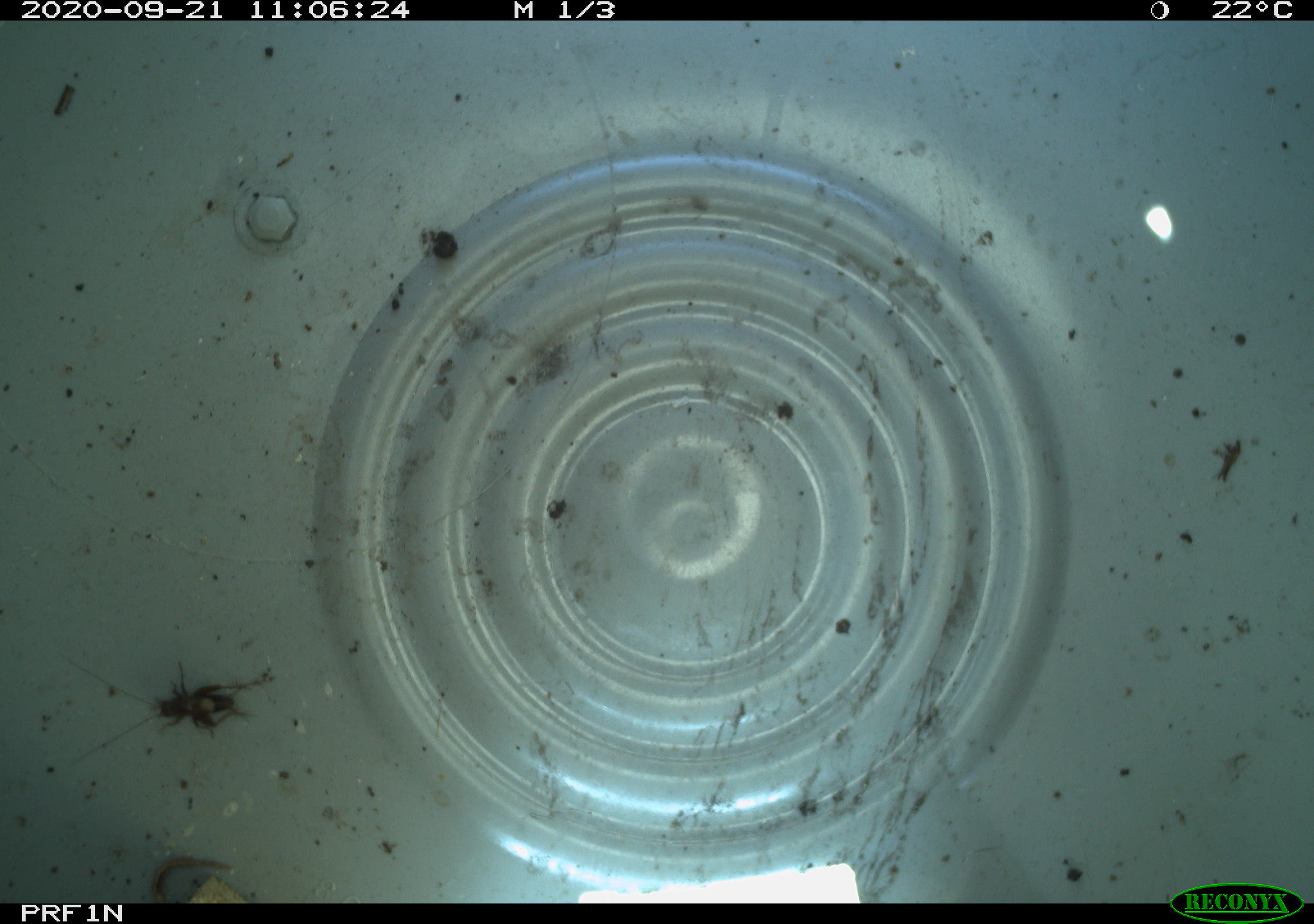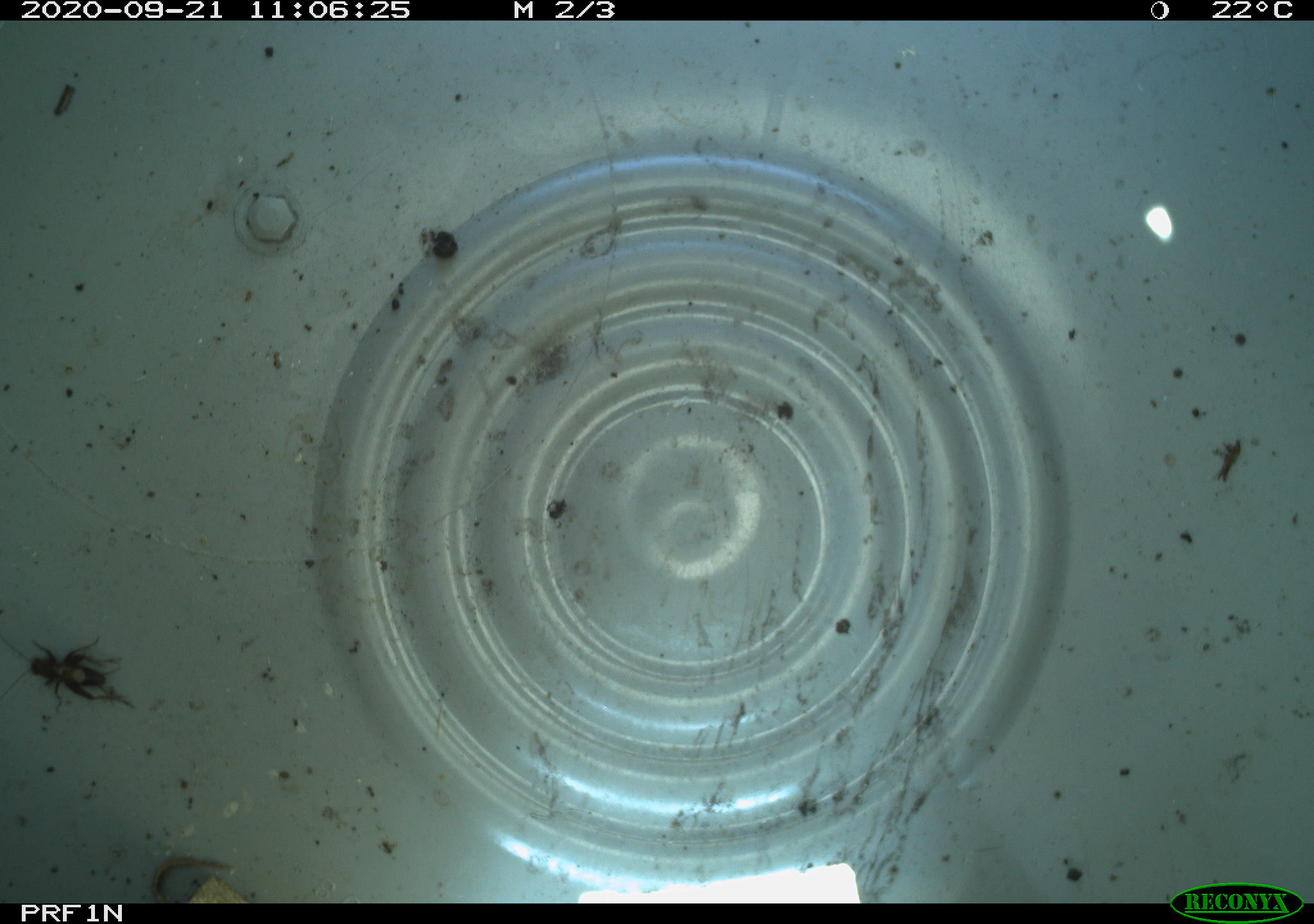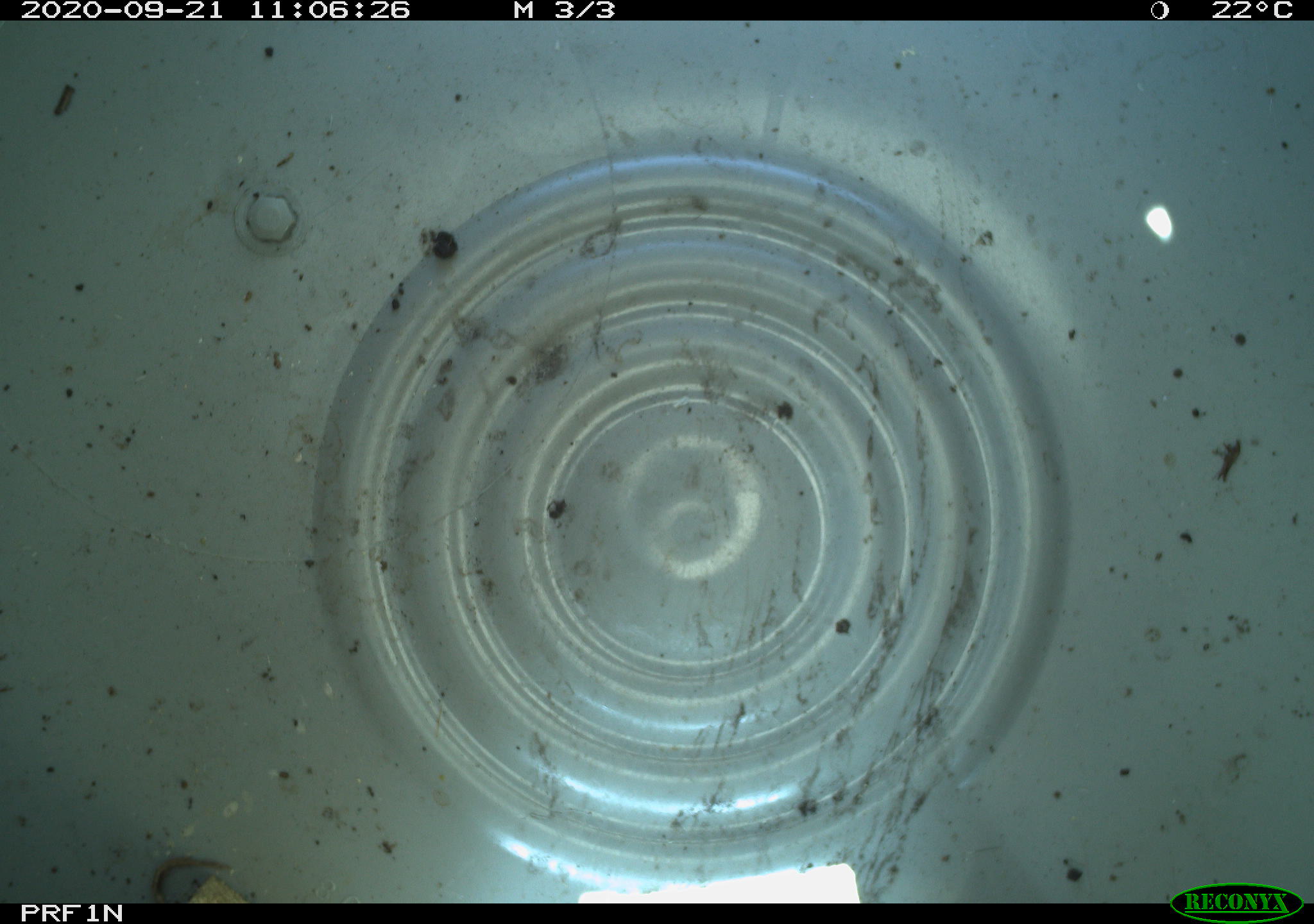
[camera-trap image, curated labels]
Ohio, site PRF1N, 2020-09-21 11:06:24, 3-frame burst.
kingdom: Animalia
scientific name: Animalia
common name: animal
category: invertebrate